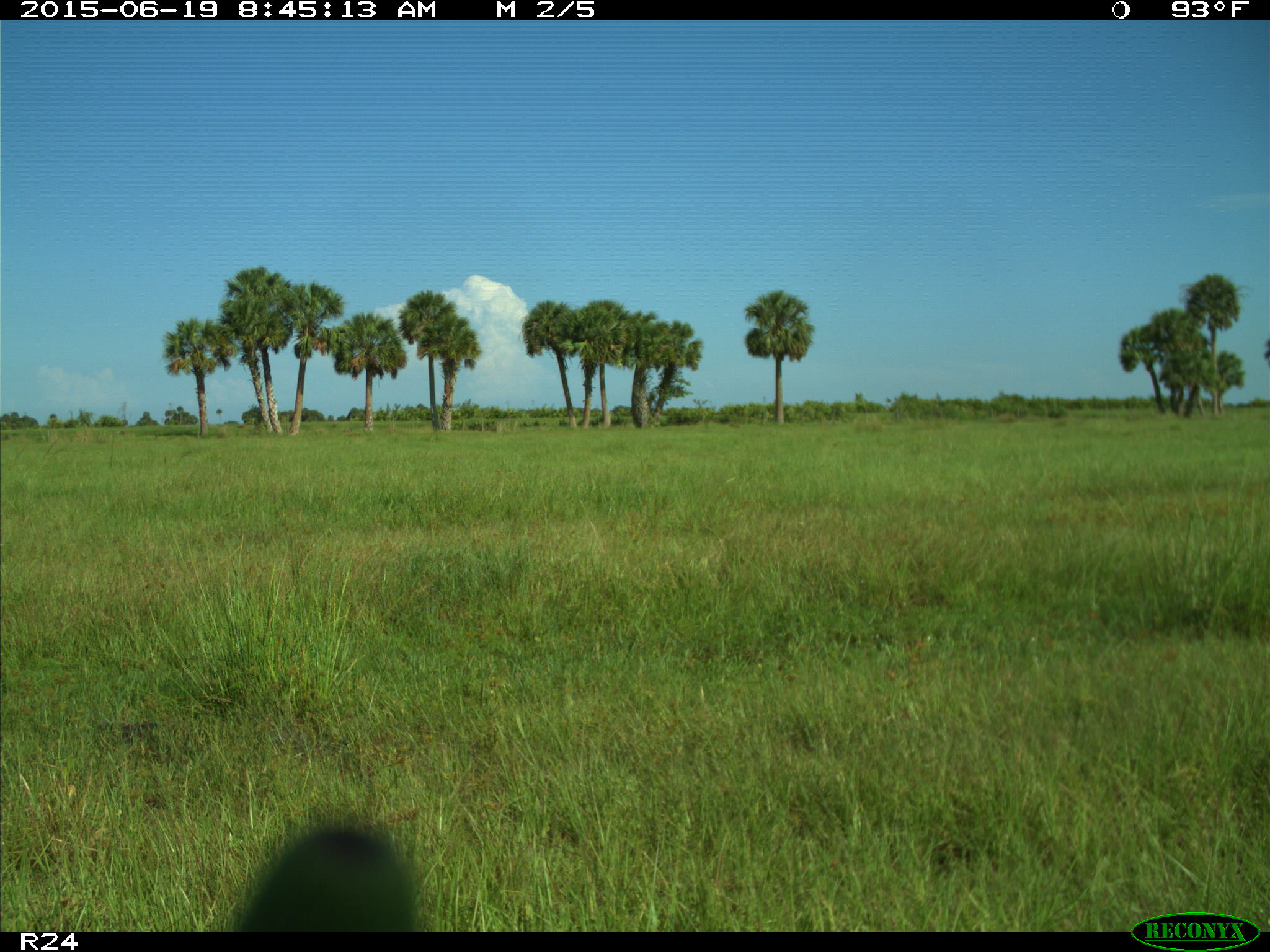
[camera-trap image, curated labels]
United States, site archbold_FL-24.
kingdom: Animalia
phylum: Chordata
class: Mammalia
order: Artiodactyla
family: Bovidae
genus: Bos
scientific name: Bos taurus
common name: domestic cow